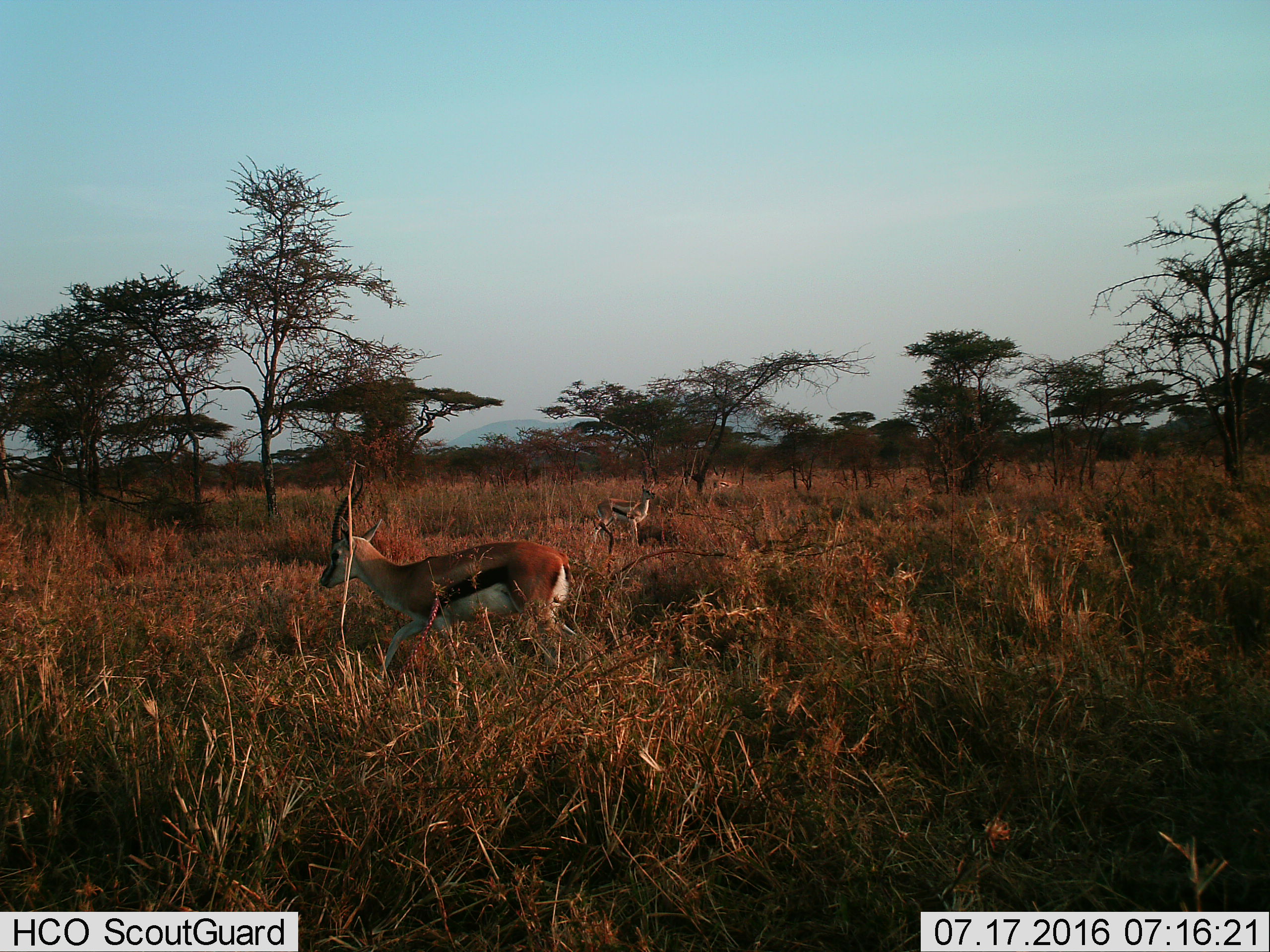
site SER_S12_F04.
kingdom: Animalia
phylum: Chordata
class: Mammalia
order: Artiodactyla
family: Bovidae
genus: Eudorcas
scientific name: Eudorcas thomsonii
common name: thomson's gazelle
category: gazellethomsons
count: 3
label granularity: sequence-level